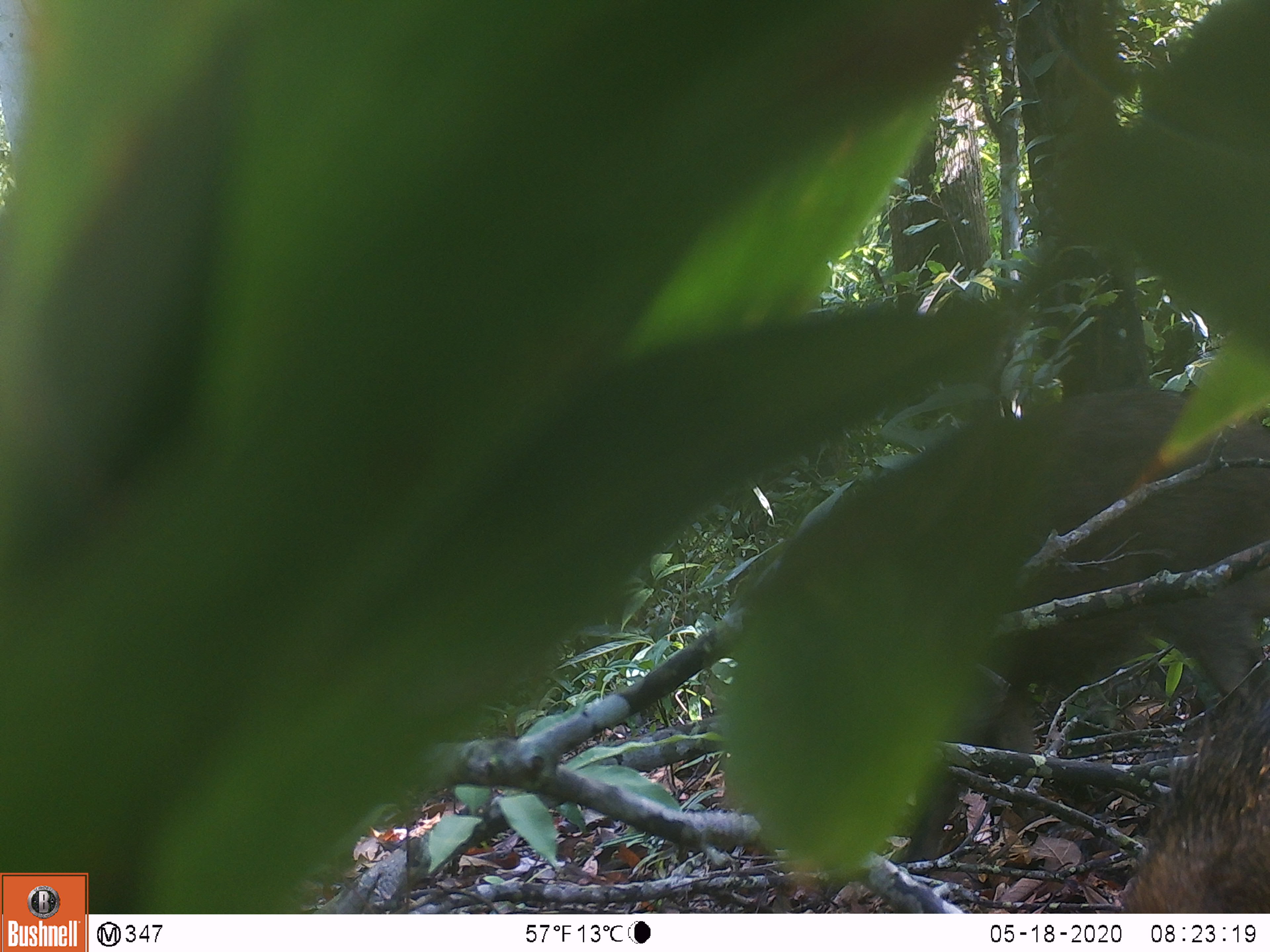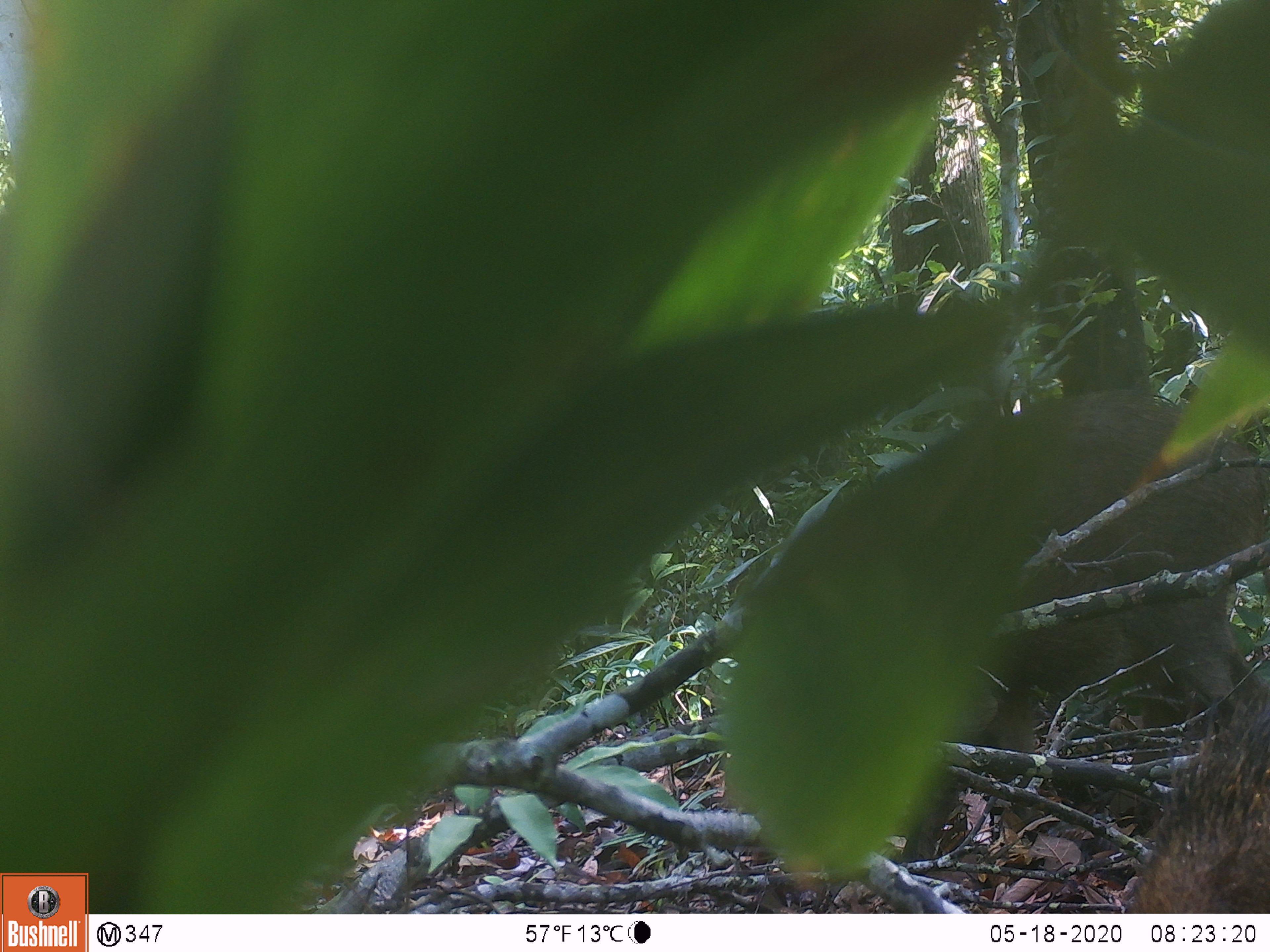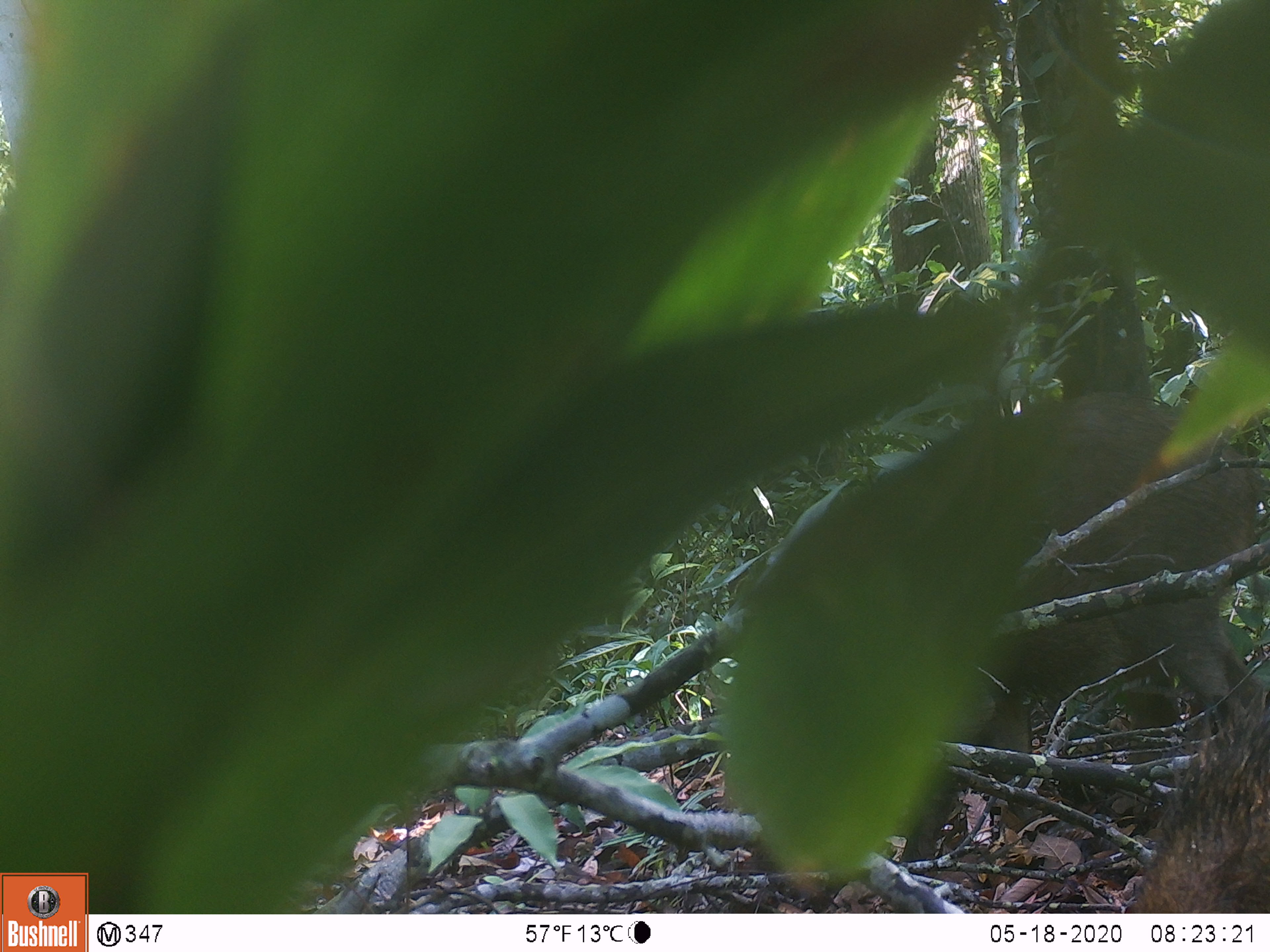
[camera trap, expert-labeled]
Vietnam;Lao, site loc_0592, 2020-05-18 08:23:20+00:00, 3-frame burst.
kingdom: Animalia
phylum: Chordata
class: Mammalia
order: Artiodactyla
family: Suidae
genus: Sus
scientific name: Sus scrofa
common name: eurasian wild pig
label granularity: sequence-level